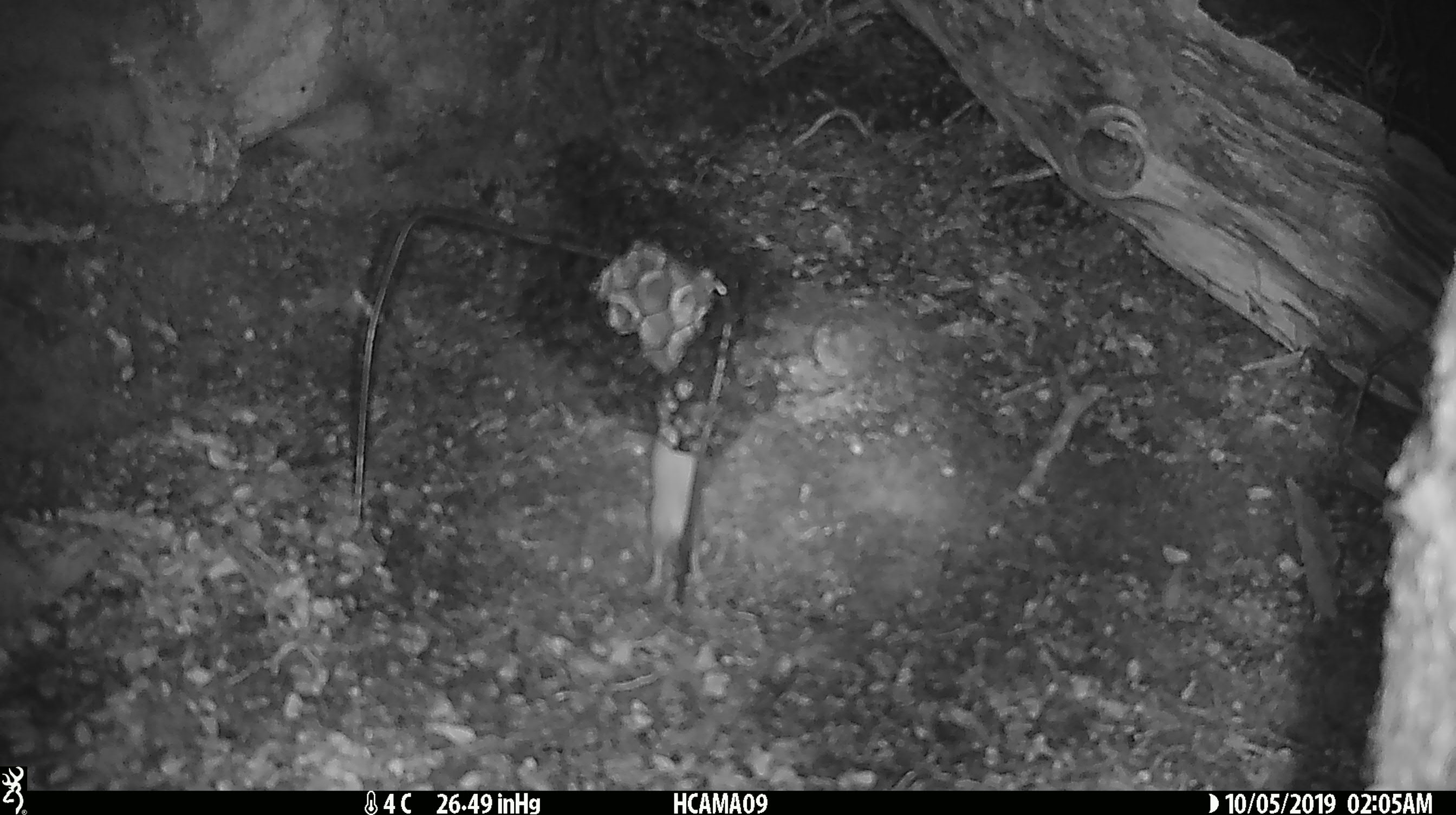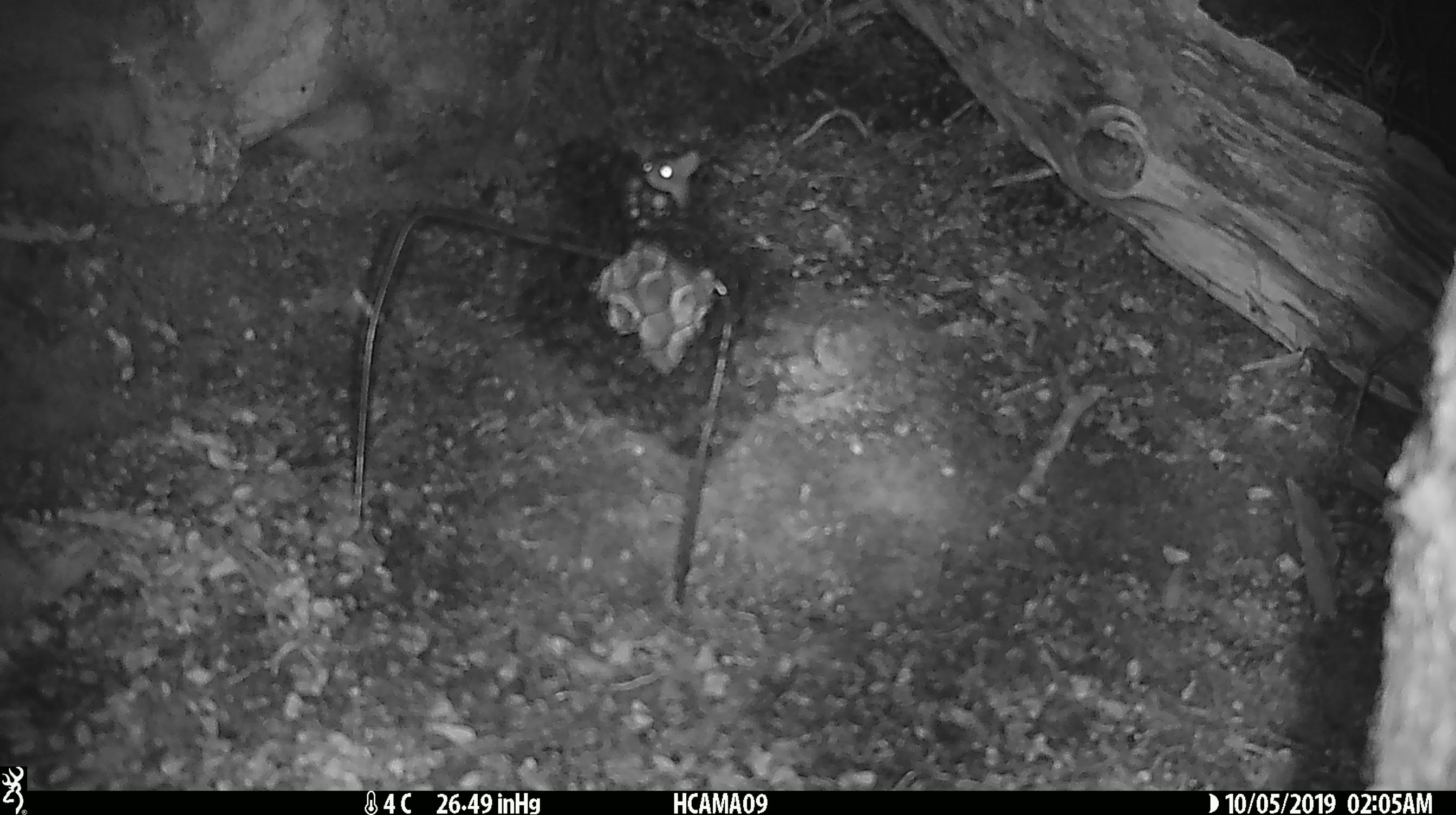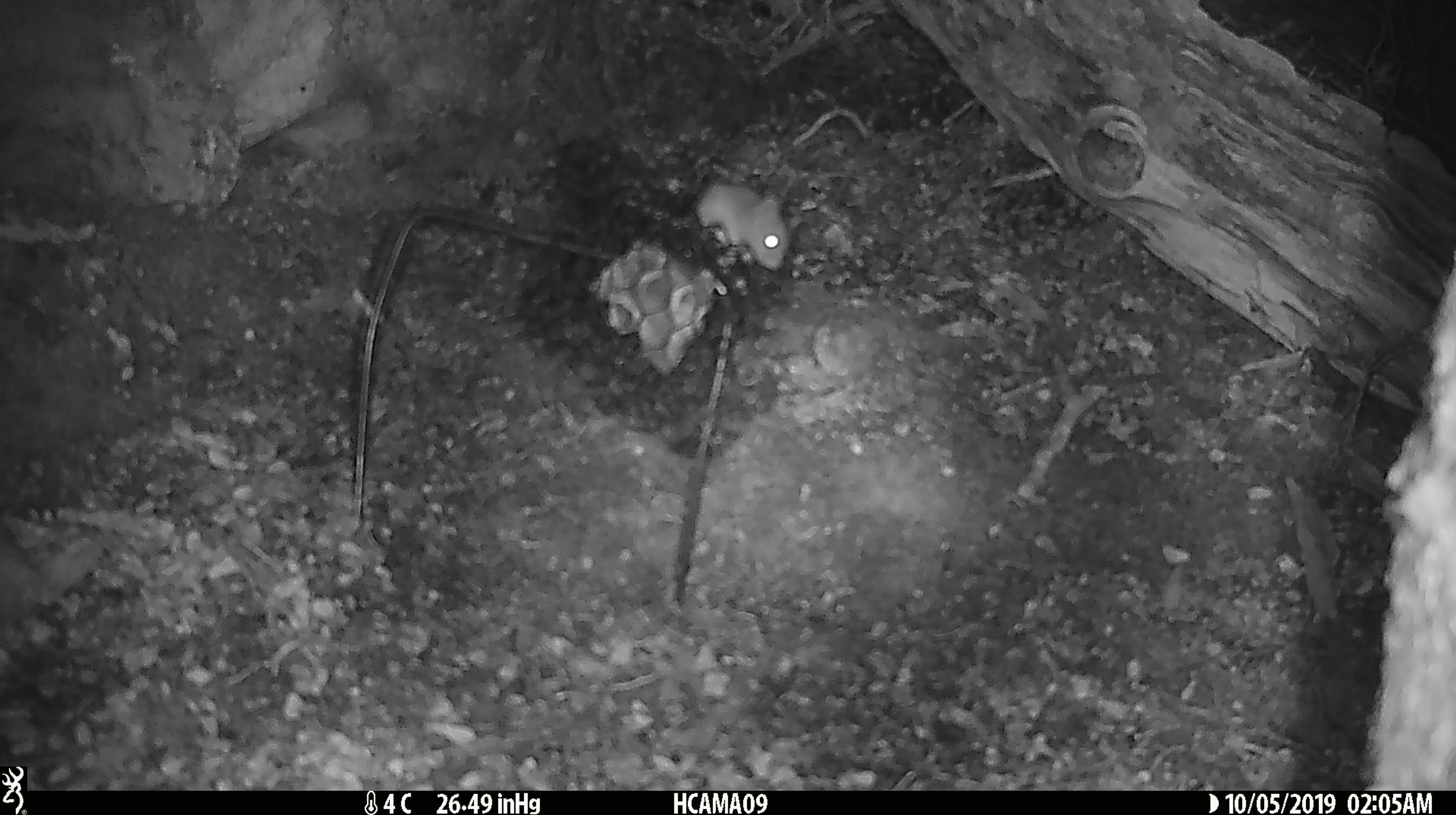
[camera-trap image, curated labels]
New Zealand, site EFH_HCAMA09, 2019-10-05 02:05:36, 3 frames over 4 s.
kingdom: Animalia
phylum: Chordata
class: Mammalia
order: Rodentia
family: Muridae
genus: Mus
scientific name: Mus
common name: mouse